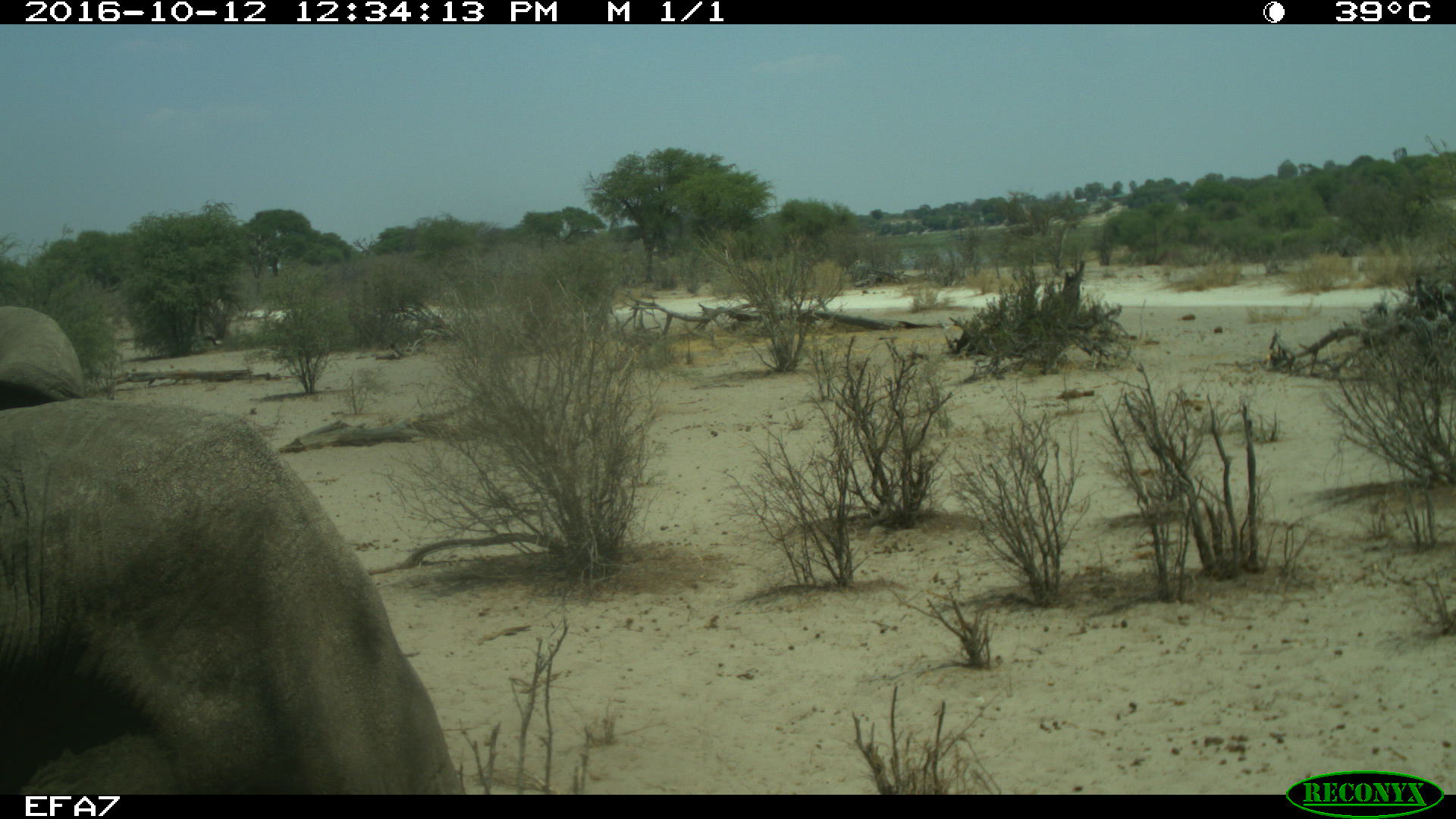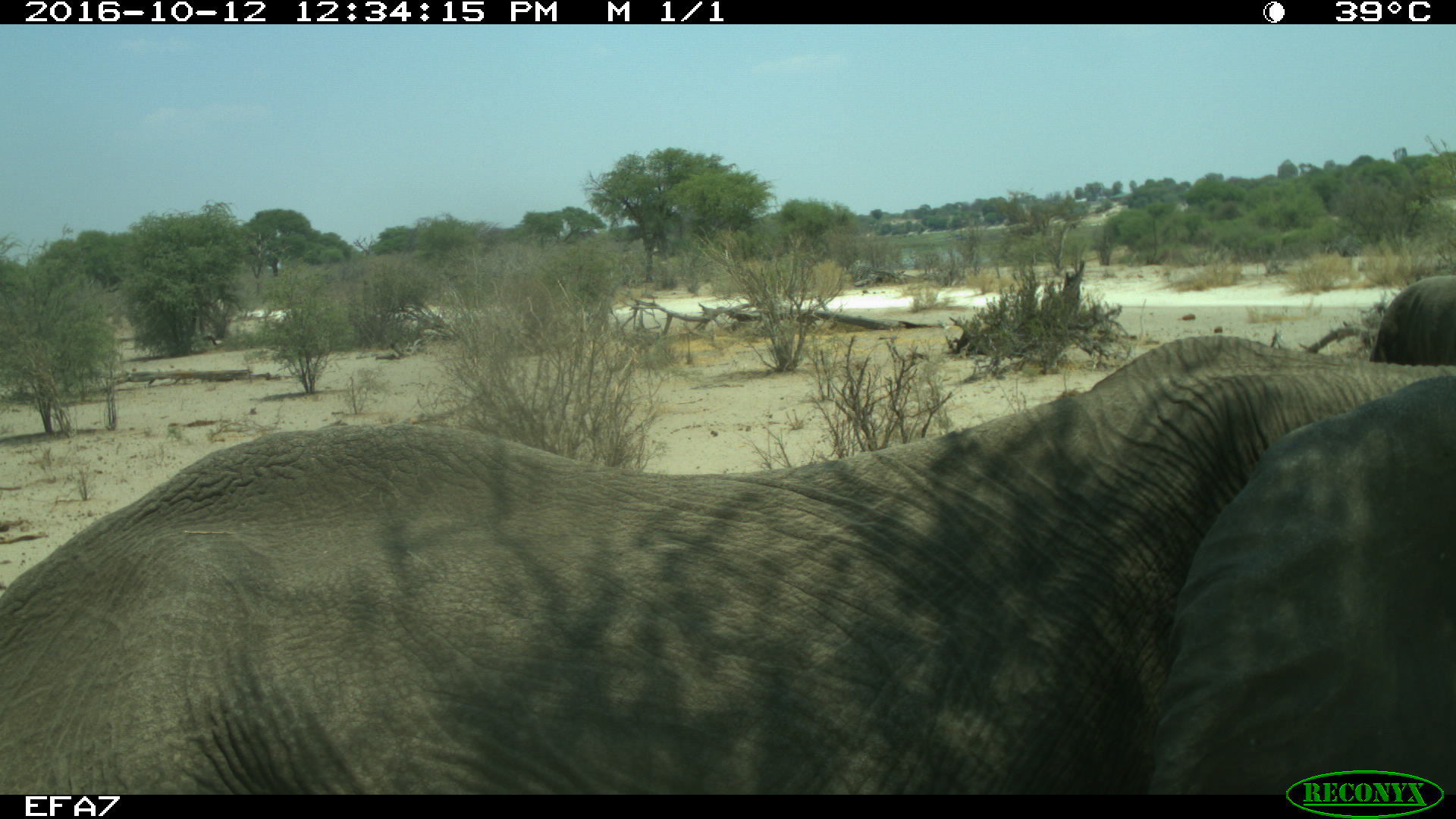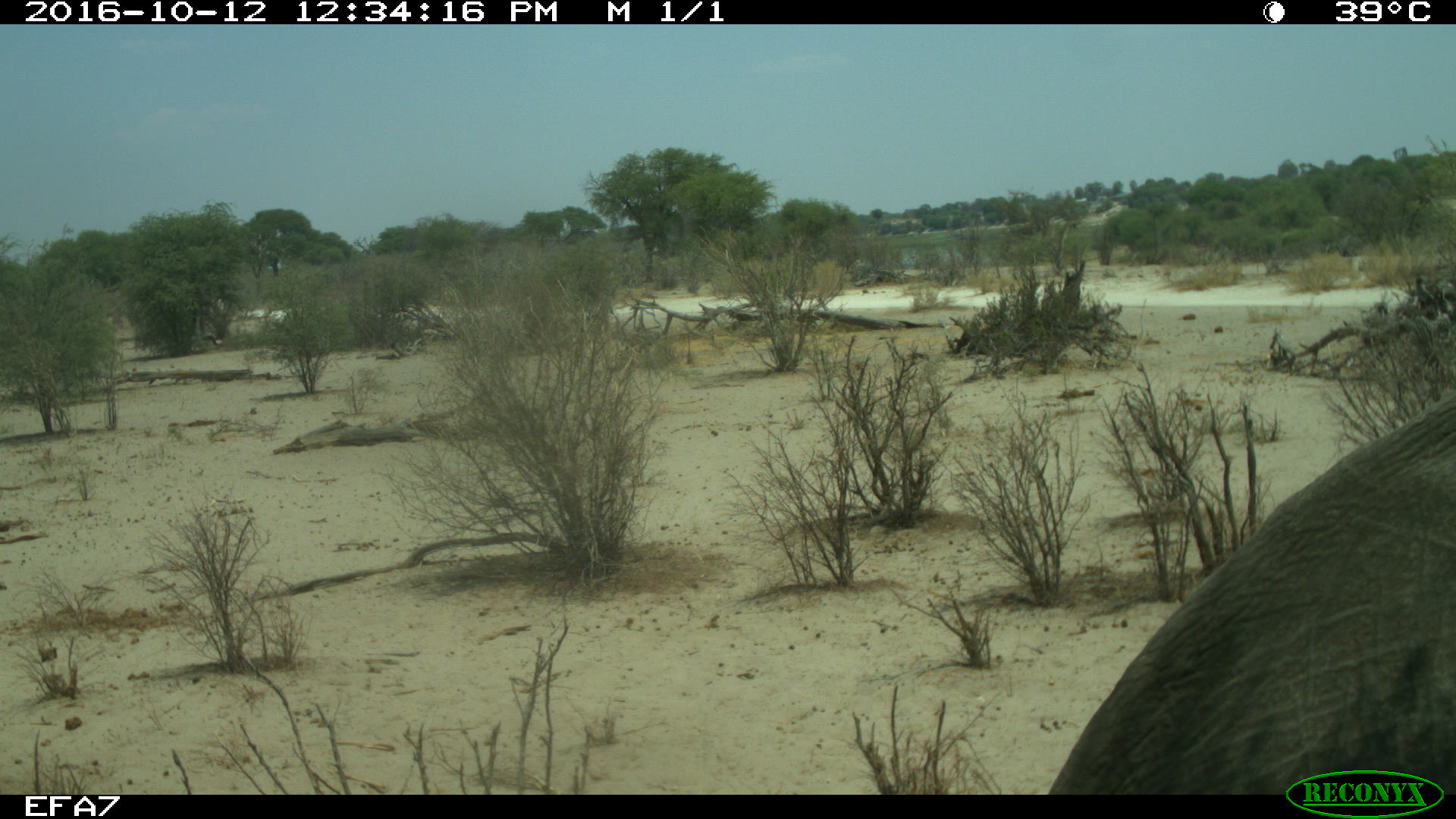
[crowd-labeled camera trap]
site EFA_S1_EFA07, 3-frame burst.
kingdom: Animalia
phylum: Chordata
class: Mammalia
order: Proboscidea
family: Elephantidae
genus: Loxodonta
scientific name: Loxodonta africana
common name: african bush elephant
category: elephant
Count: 1.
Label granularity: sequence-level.